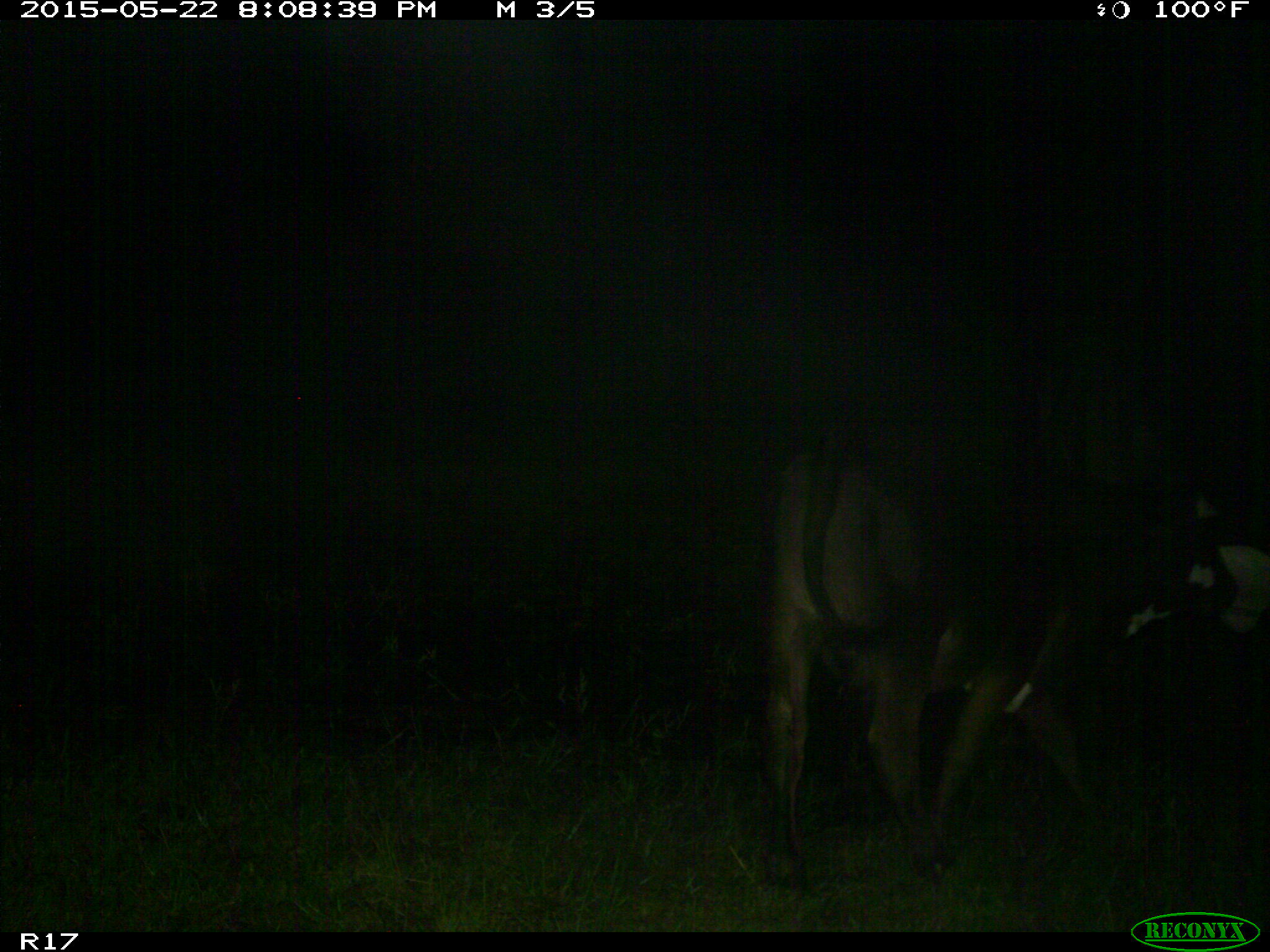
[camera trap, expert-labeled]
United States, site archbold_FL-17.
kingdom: Animalia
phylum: Chordata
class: Mammalia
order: Artiodactyla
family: Bovidae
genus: Bos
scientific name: Bos taurus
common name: domestic cow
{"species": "Bos taurus (domestic cow)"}